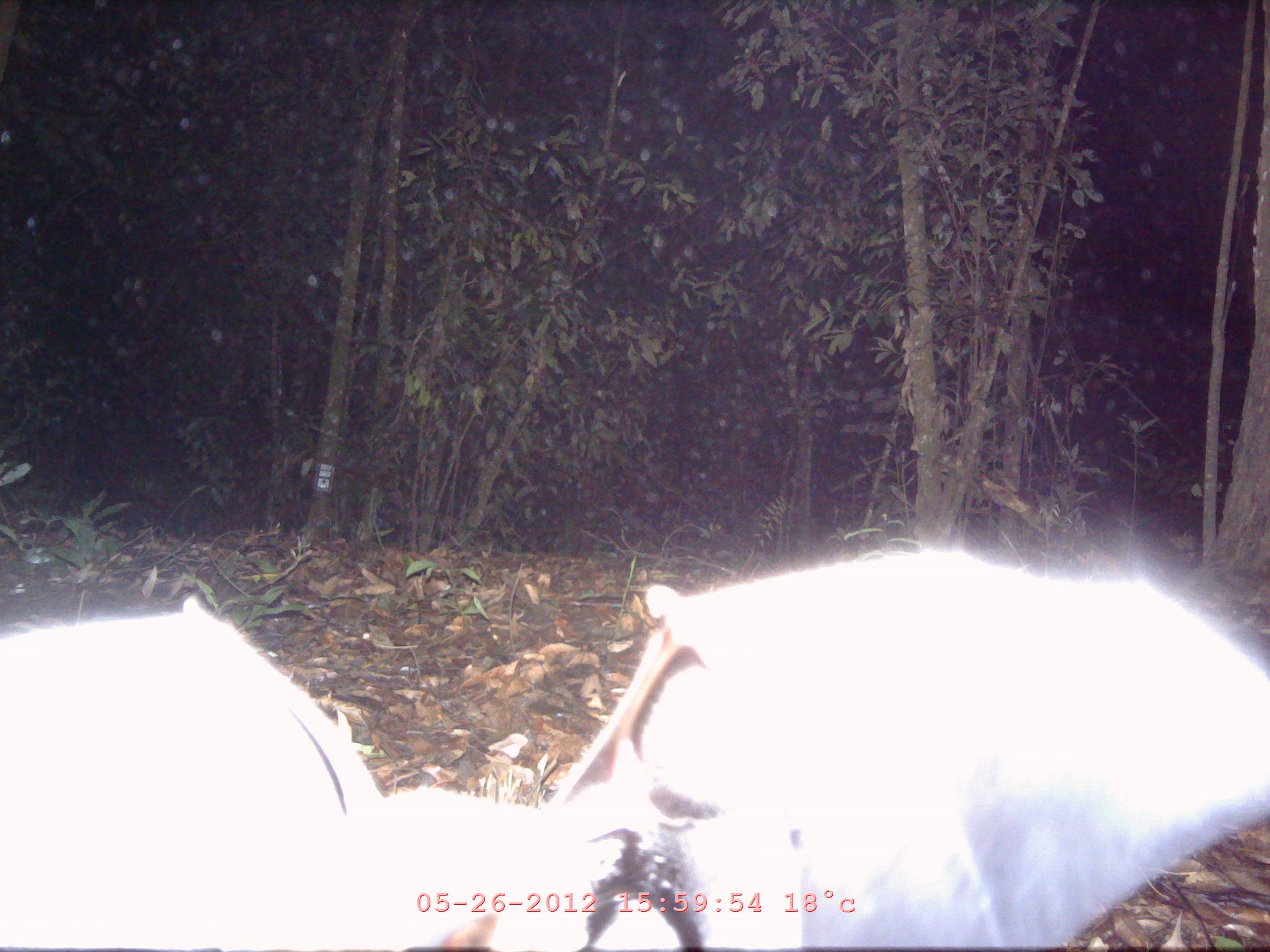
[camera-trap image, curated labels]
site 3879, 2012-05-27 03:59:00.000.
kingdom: Animalia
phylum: Chordata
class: Mammalia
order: Chiroptera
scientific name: Chiroptera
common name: bats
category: unknown bat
Unknown bat (bats) (Chiroptera), count 1.